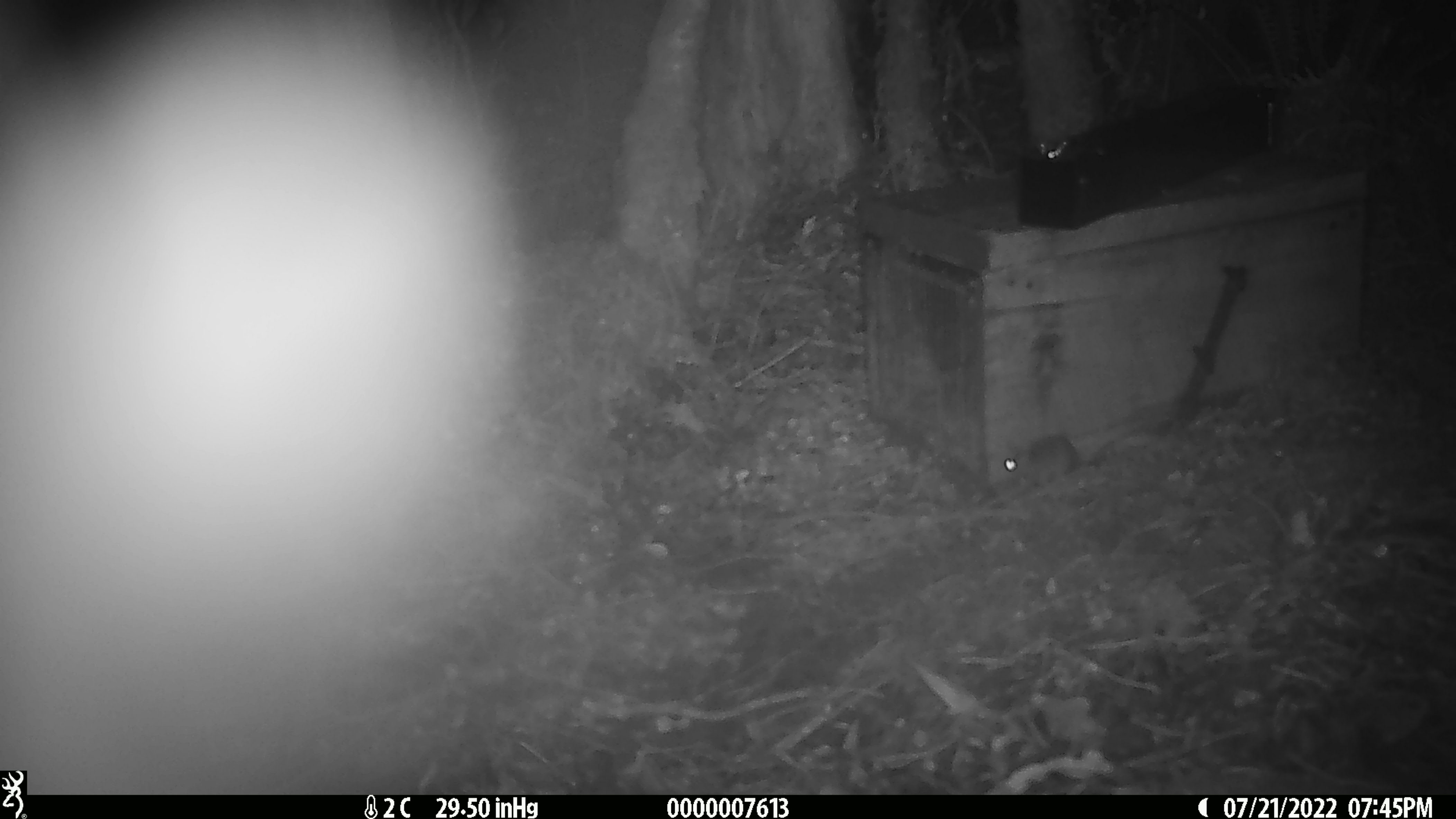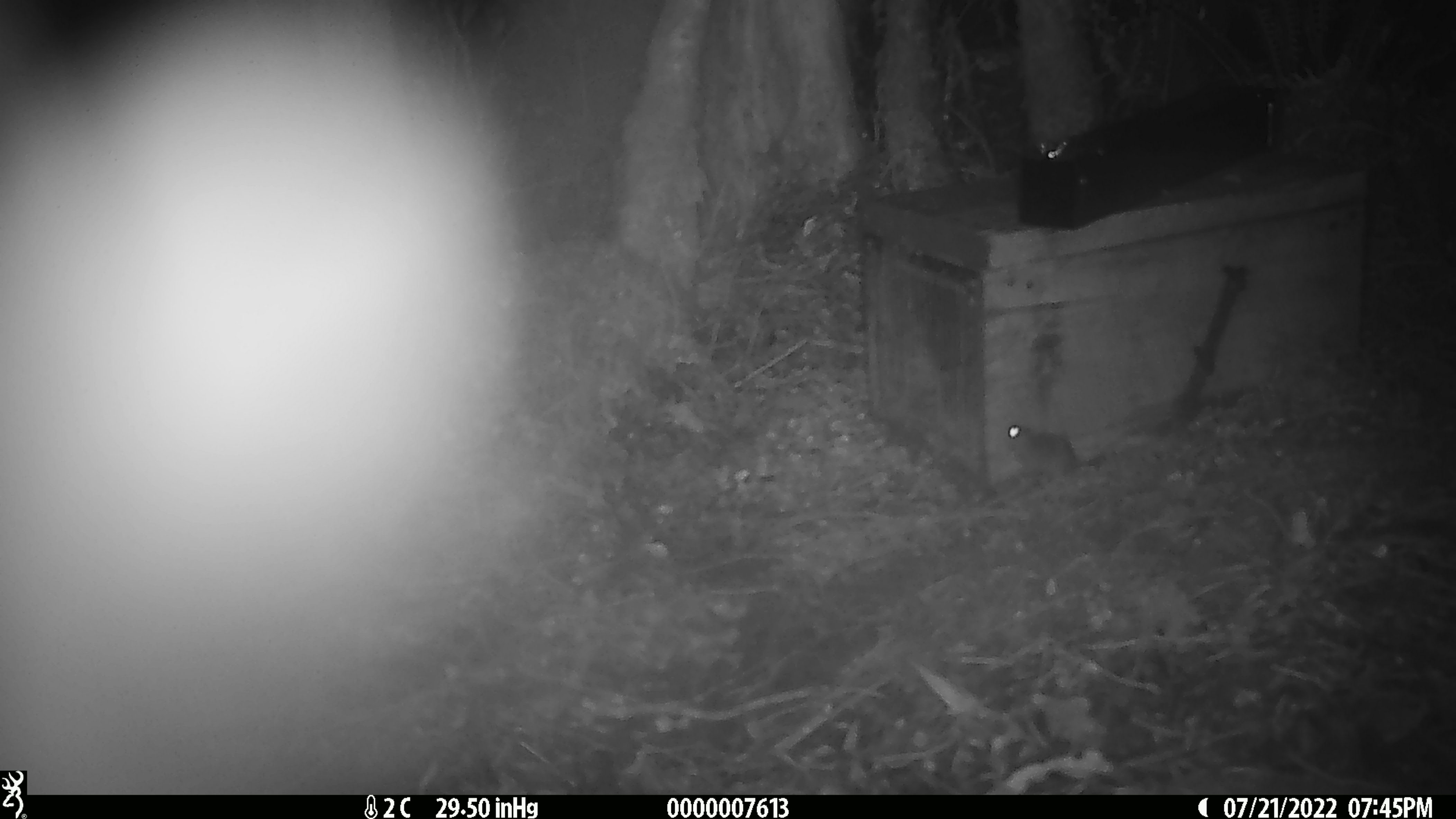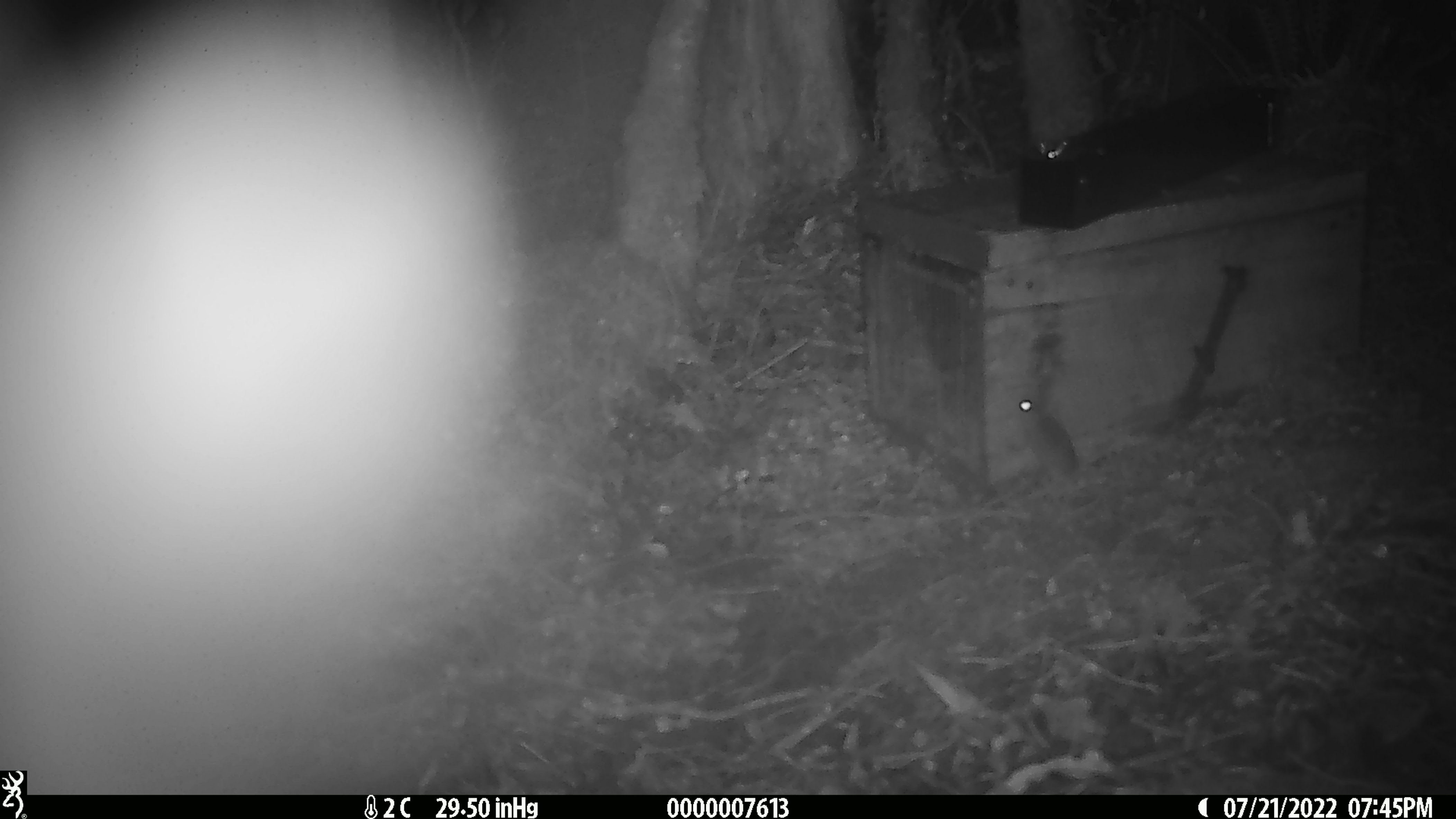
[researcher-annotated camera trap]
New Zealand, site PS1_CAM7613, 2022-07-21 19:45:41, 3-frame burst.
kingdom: Animalia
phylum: Chordata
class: Mammalia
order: Rodentia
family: Muridae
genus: Mus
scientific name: Mus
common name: mouse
Mouse (Mus).